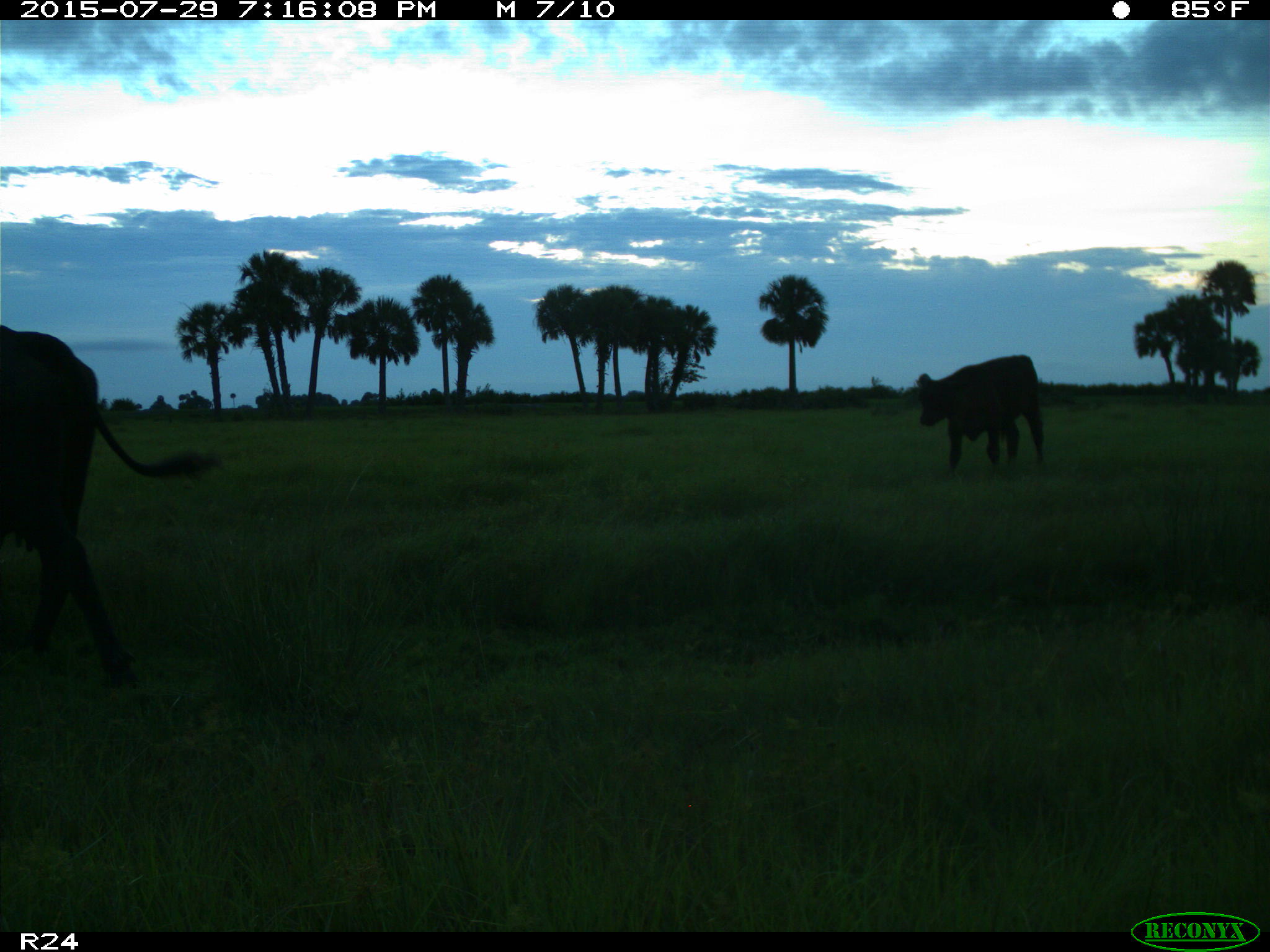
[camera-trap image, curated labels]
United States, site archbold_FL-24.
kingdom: Animalia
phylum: Chordata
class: Mammalia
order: Artiodactyla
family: Bovidae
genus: Bos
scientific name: Bos taurus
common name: domestic cow